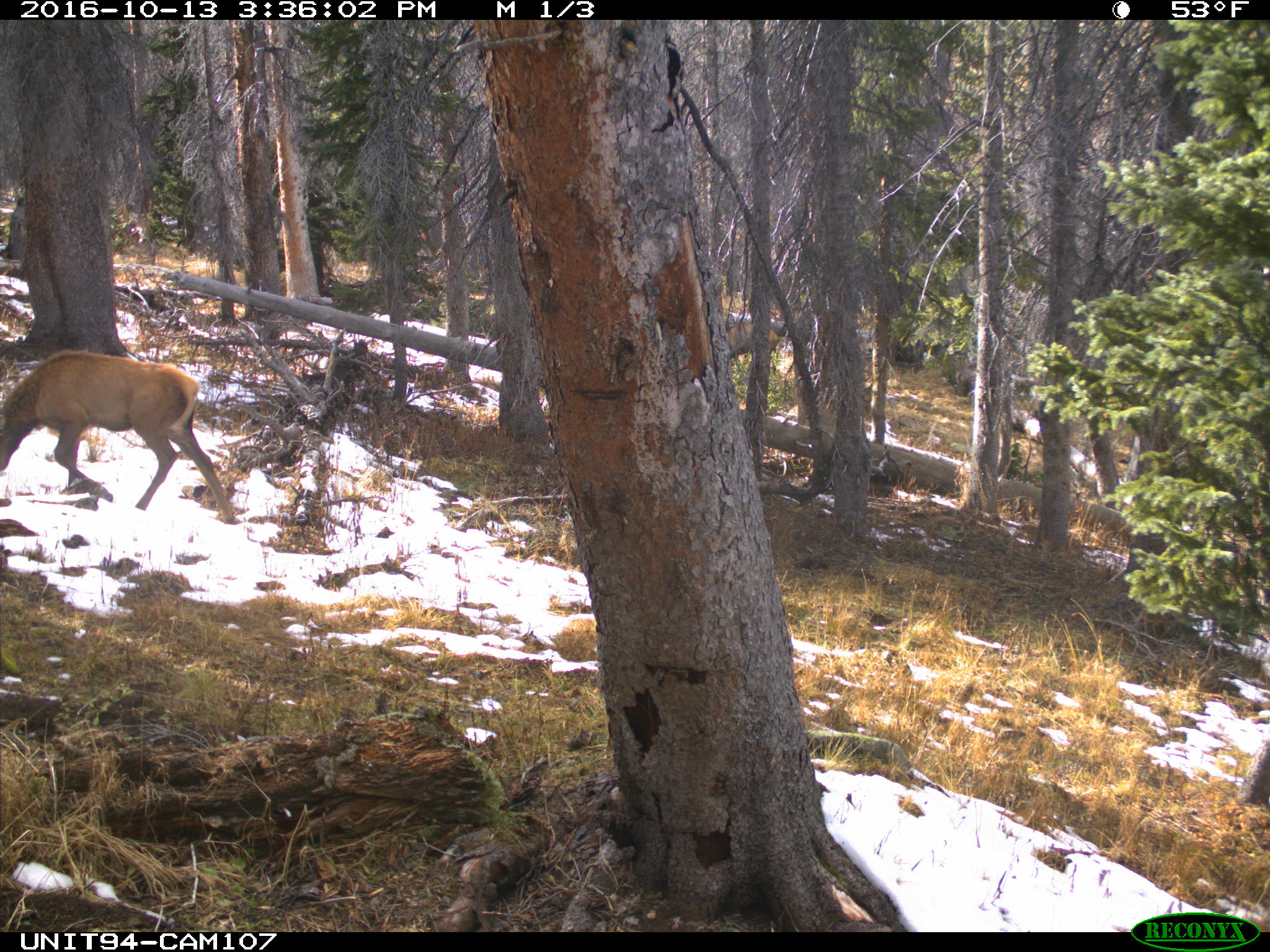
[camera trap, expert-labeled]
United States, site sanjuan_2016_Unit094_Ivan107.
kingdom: Animalia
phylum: Chordata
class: Mammalia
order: Artiodactyla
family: Cervidae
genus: Cervus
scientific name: Cervus elaphus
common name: red deer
Cervus elaphus (red deer).